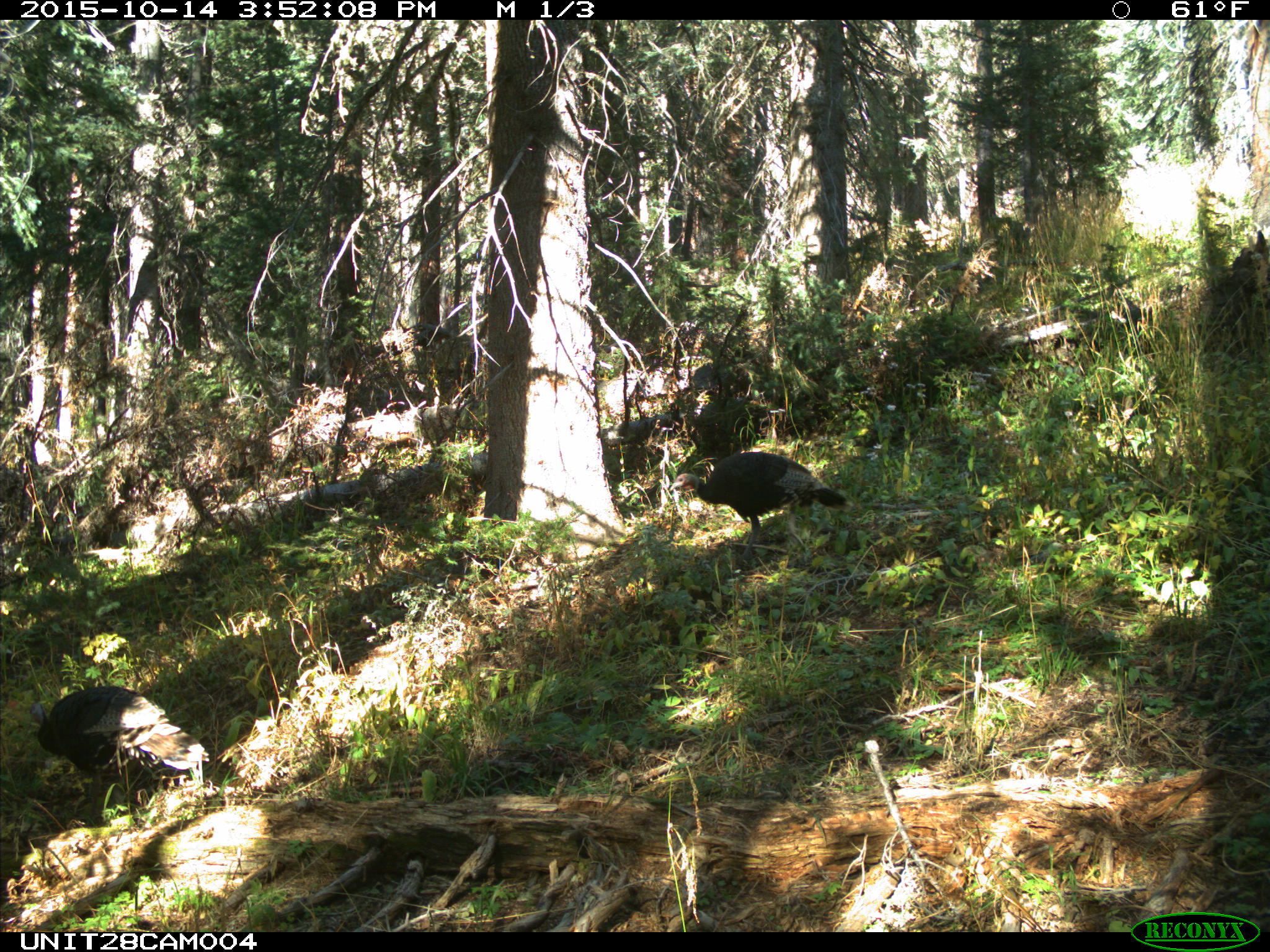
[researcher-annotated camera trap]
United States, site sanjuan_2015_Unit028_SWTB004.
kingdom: Animalia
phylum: Chordata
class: Aves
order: Galliformes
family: Phasianidae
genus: Meleagris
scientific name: Meleagris gallopavo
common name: wild turkey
Meleagris gallopavo (wild turkey).